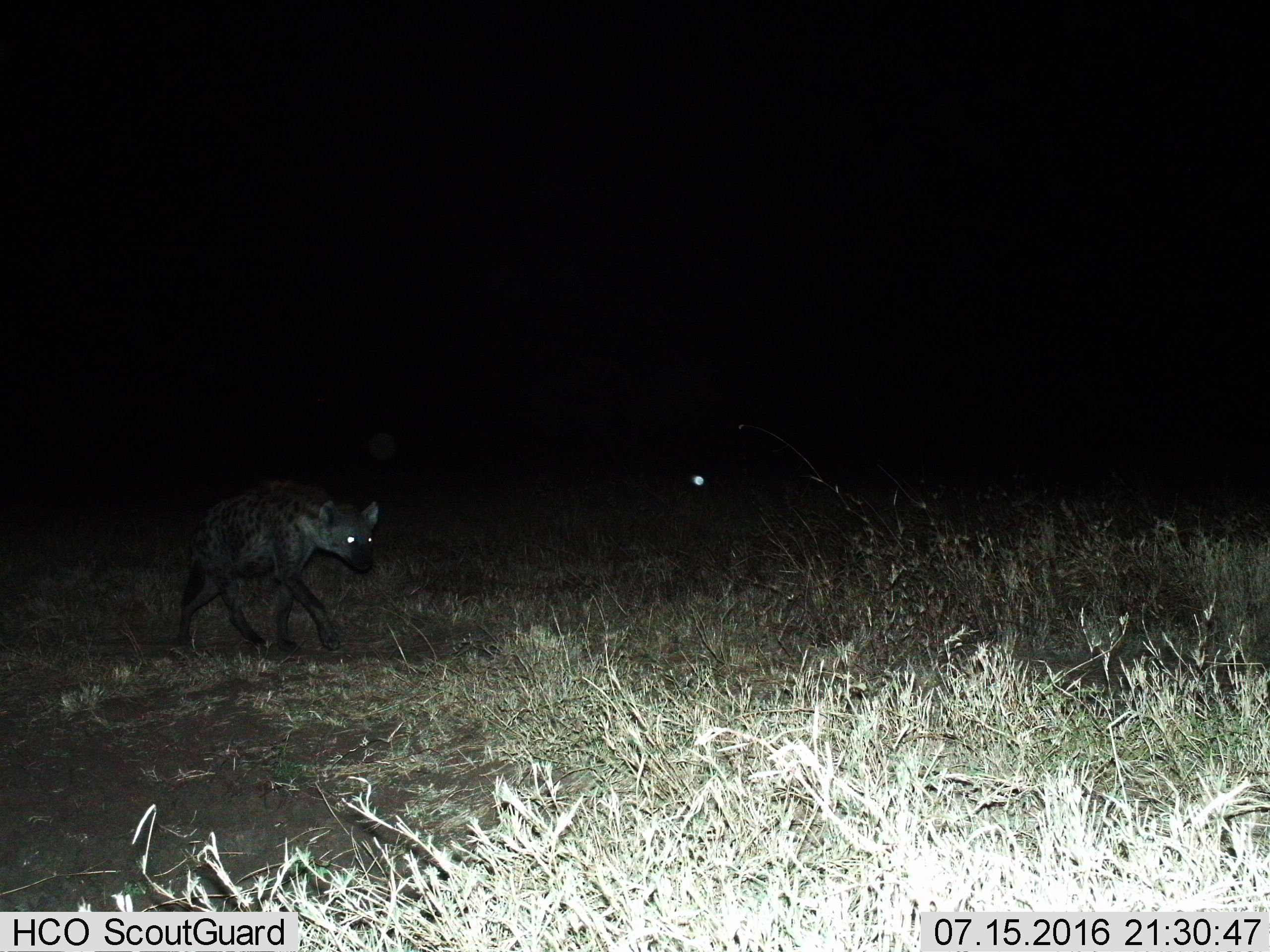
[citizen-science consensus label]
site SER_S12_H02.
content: unidentified animal